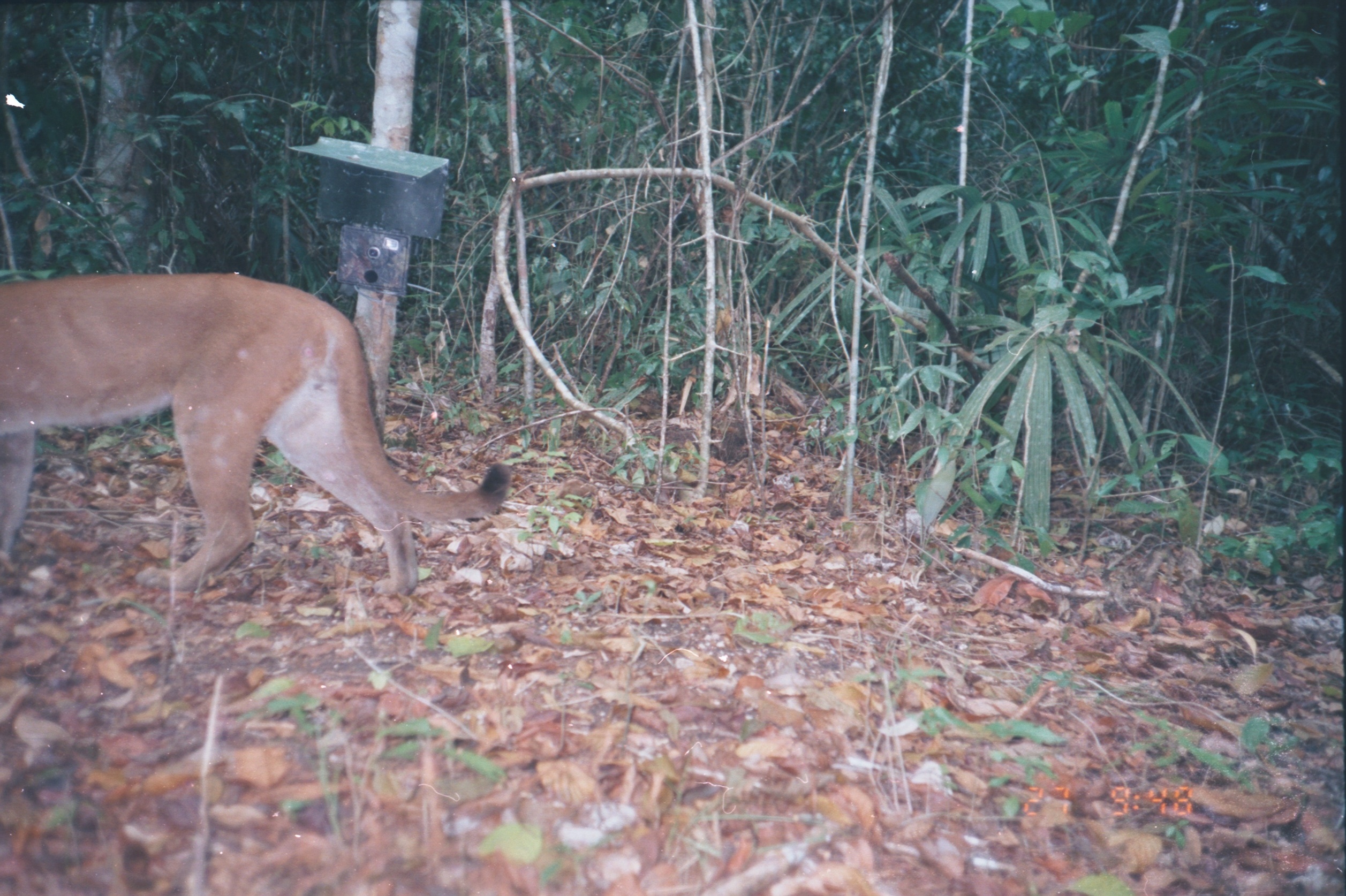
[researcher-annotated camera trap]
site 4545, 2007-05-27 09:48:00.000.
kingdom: Animalia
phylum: Chordata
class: Mammalia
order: Carnivora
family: Felidae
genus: Puma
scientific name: Puma concolor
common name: mountain lion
Puma concolor (mountain lion), count 1.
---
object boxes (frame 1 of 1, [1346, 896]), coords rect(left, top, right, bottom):
puma concolor: rect(0, 266, 513, 597)